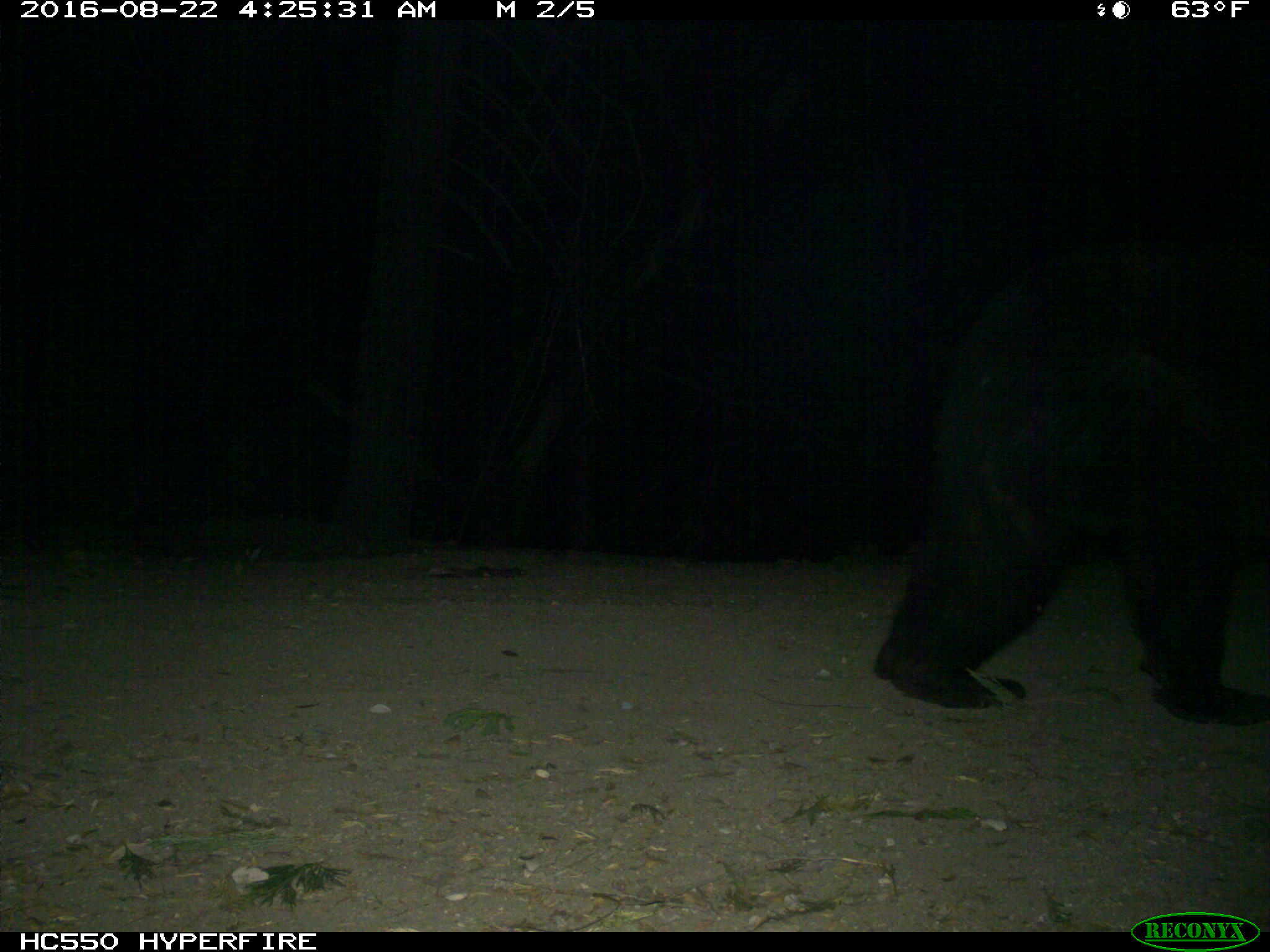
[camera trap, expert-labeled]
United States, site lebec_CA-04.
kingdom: Animalia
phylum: Chordata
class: Mammalia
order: Carnivora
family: Ursidae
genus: Ursus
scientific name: Ursus americanus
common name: american black bear